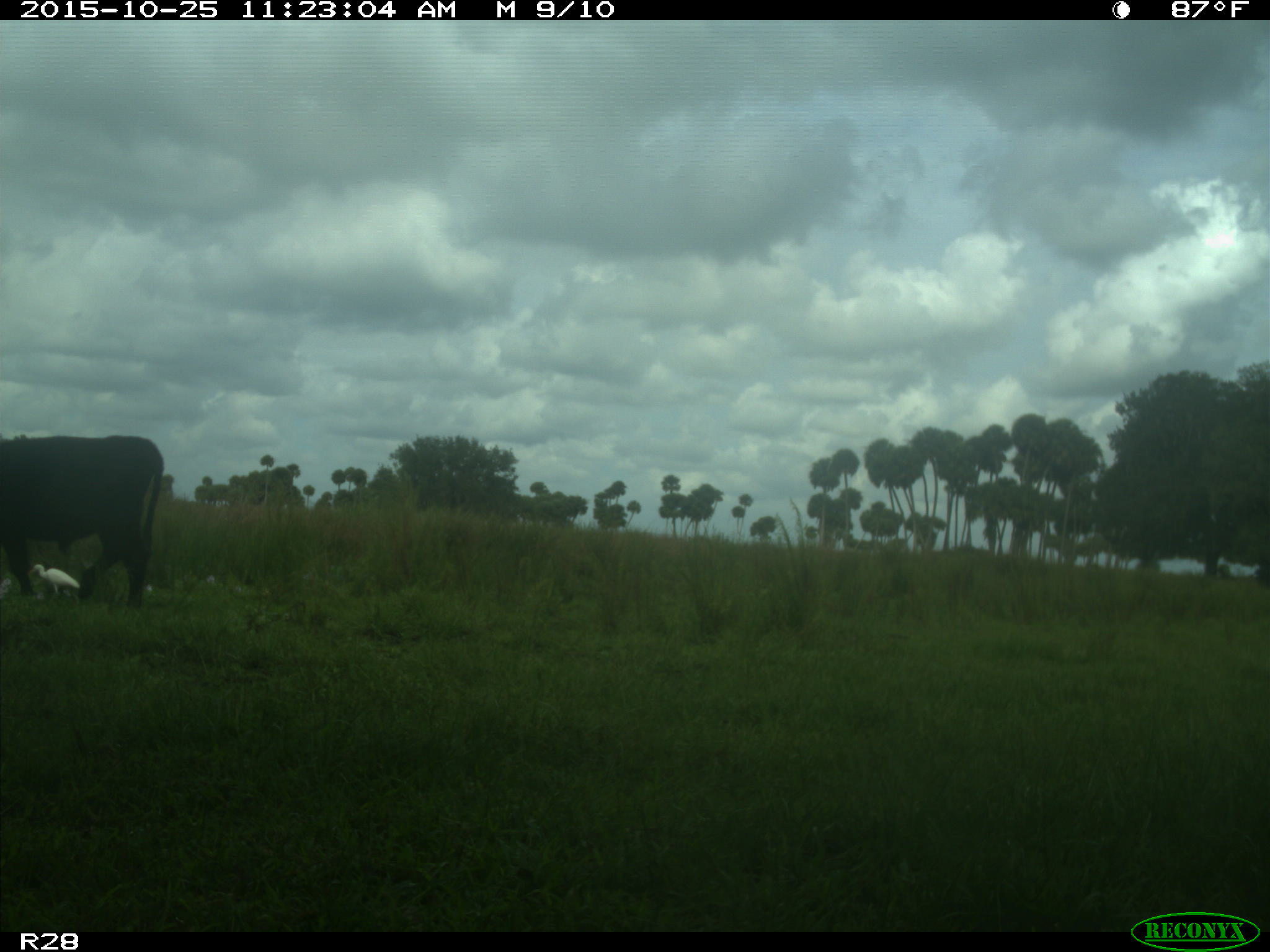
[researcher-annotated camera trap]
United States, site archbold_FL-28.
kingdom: Animalia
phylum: Chordata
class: Mammalia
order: Artiodactyla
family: Bovidae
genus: Bos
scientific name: Bos taurus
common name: domestic cow